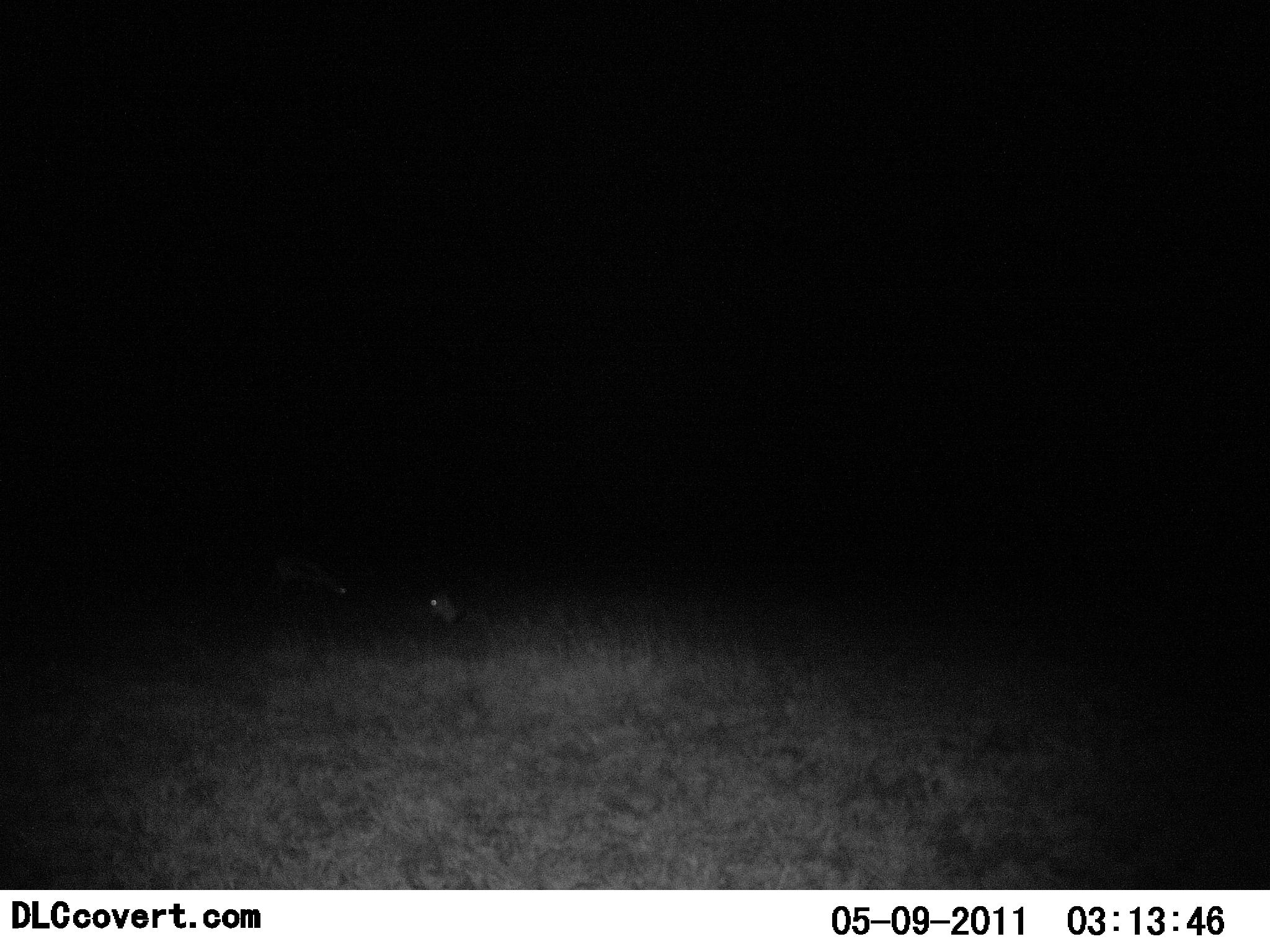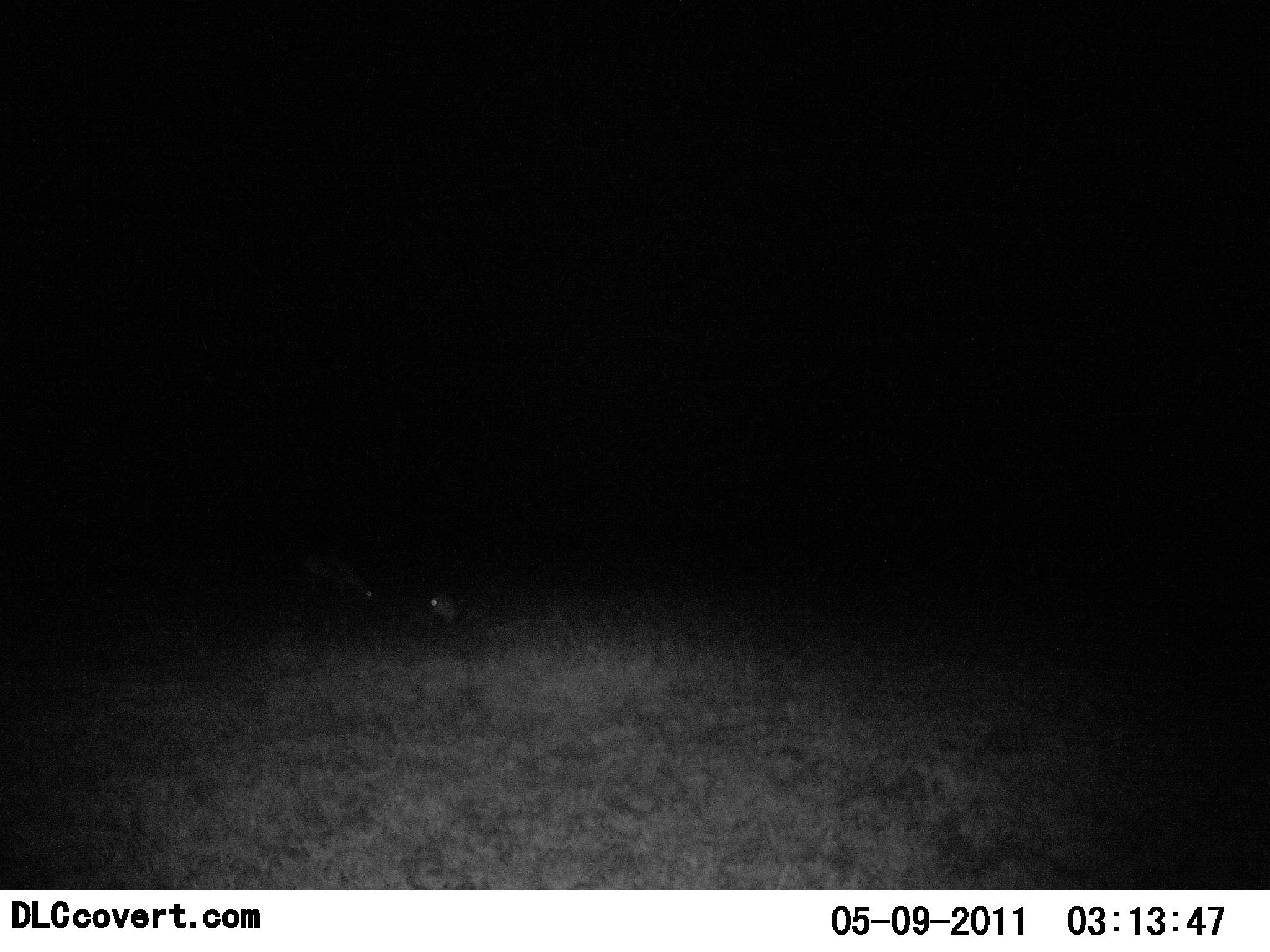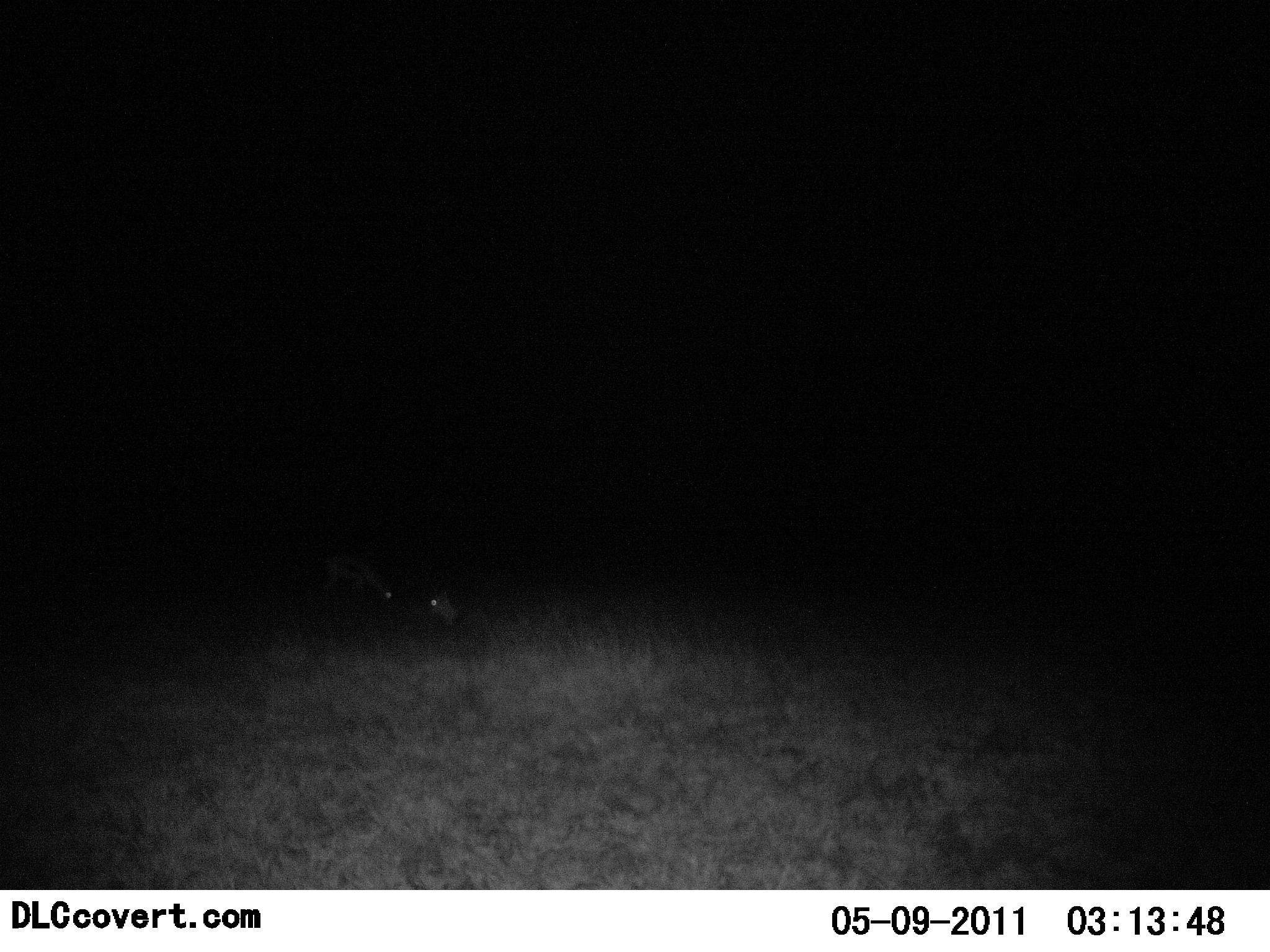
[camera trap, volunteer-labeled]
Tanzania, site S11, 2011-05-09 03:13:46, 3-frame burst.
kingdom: Animalia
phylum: Chordata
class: Mammalia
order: Artiodactyla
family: Bovidae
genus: Eudorcas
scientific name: Eudorcas thomsonii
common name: thomson's gazelle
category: gazellethomsons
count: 2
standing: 40%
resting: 80%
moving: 60%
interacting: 0%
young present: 0%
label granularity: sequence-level